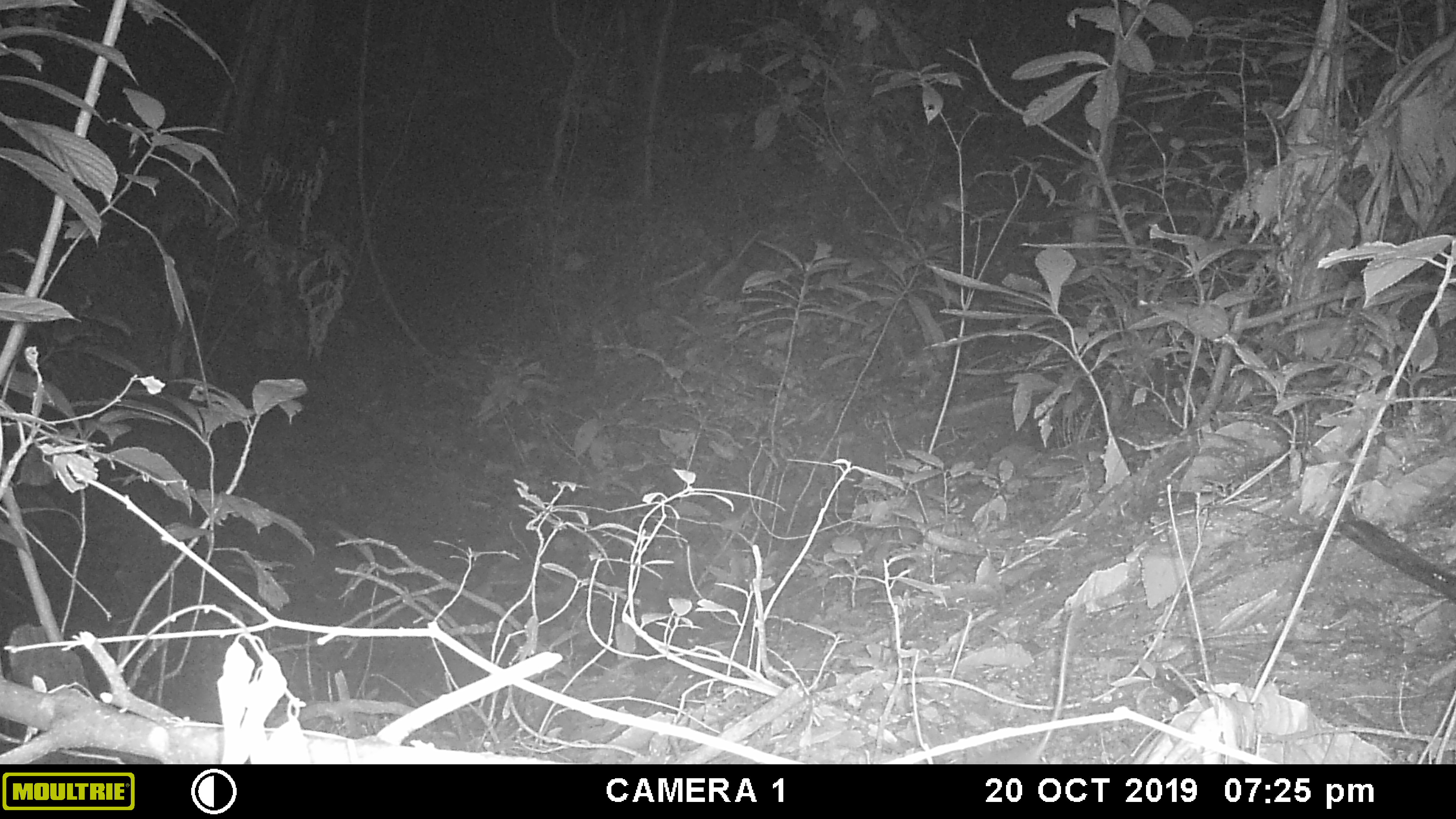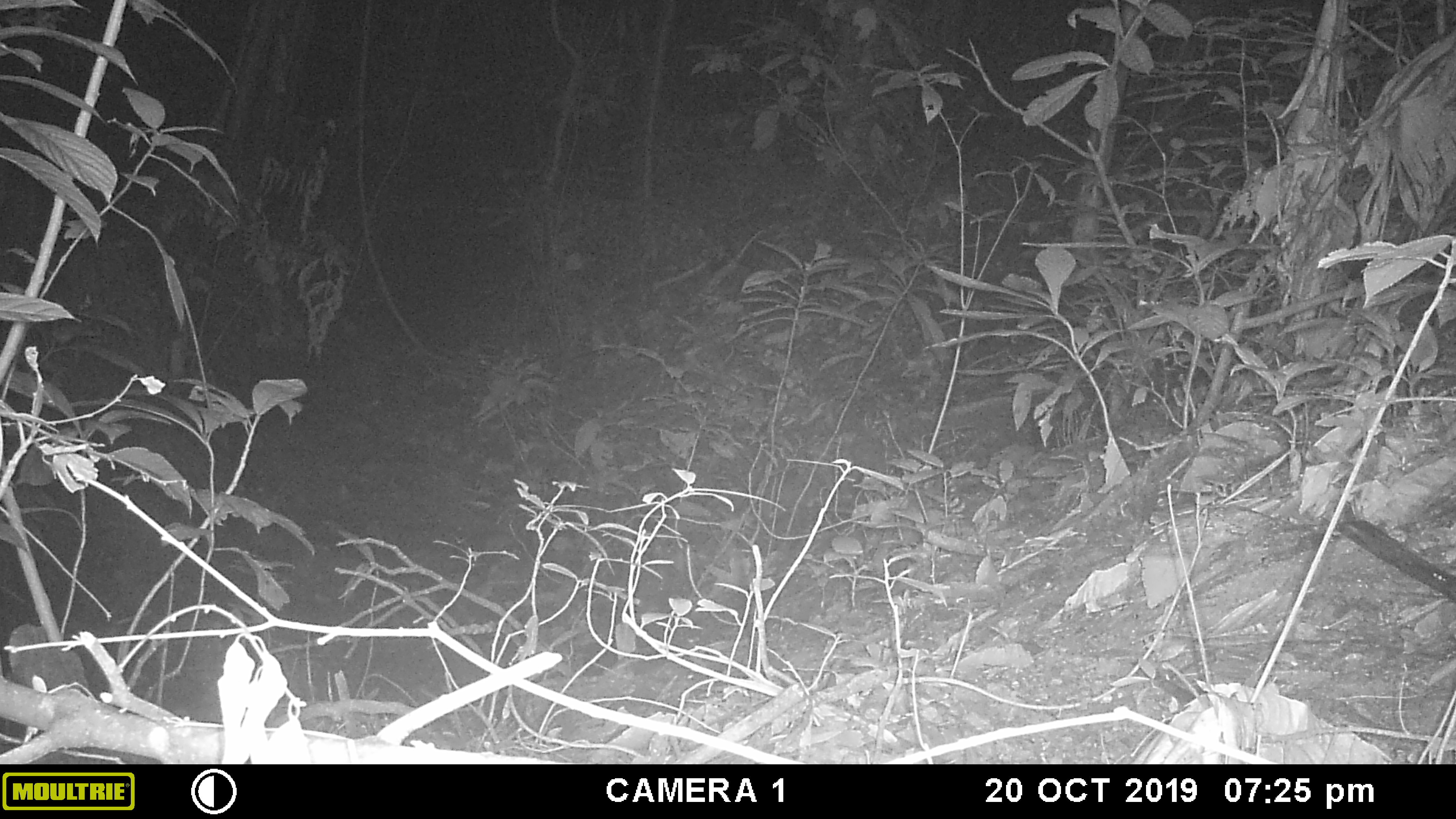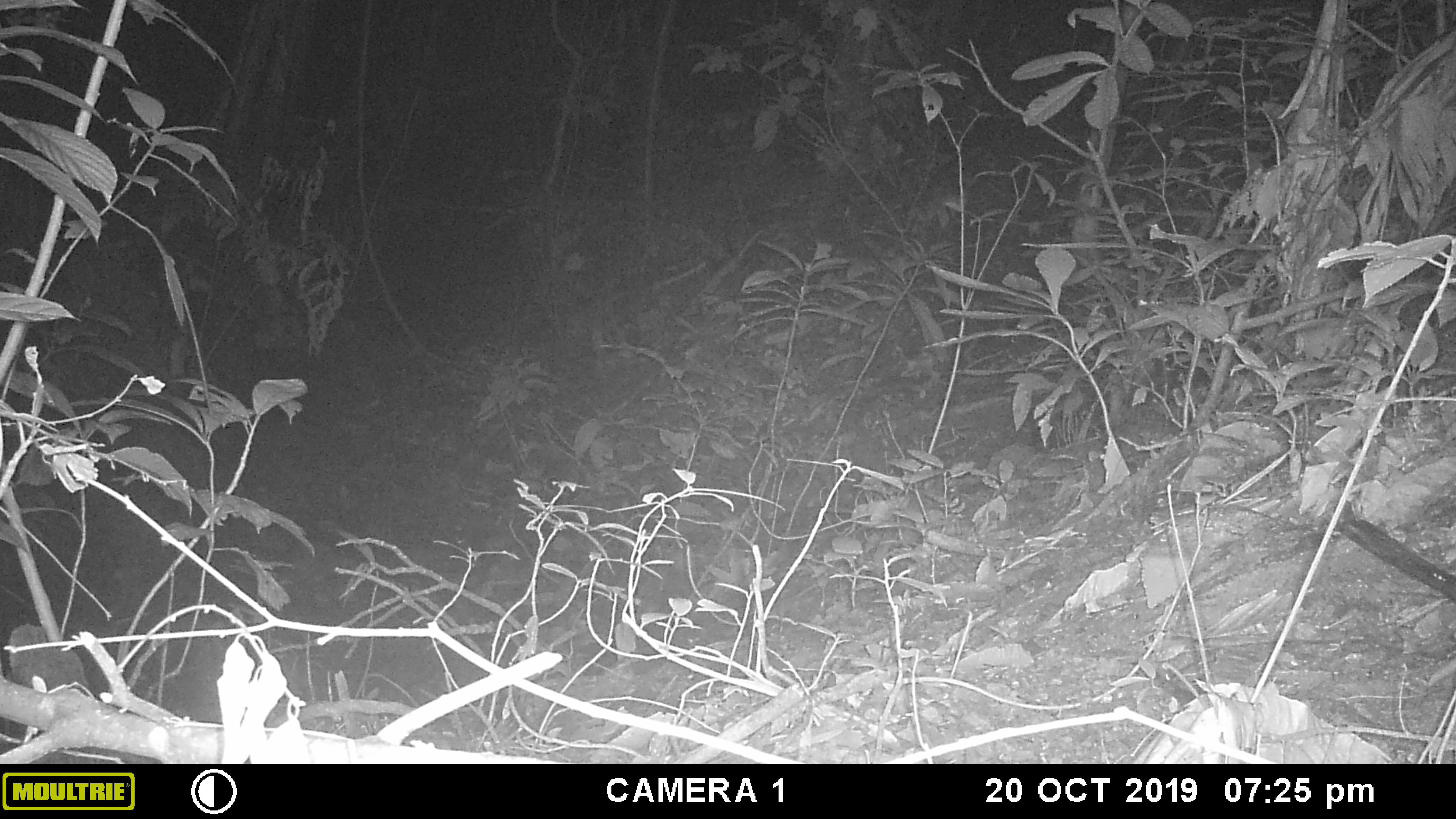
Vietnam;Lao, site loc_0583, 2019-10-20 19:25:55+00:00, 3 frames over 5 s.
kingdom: Animalia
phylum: Chordata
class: Mammalia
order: Rodentia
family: Muridae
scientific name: Muridae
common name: old-world mice and rats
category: unidentified murid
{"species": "unidentified murid (old-world mice and rats) (Muridae)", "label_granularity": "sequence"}